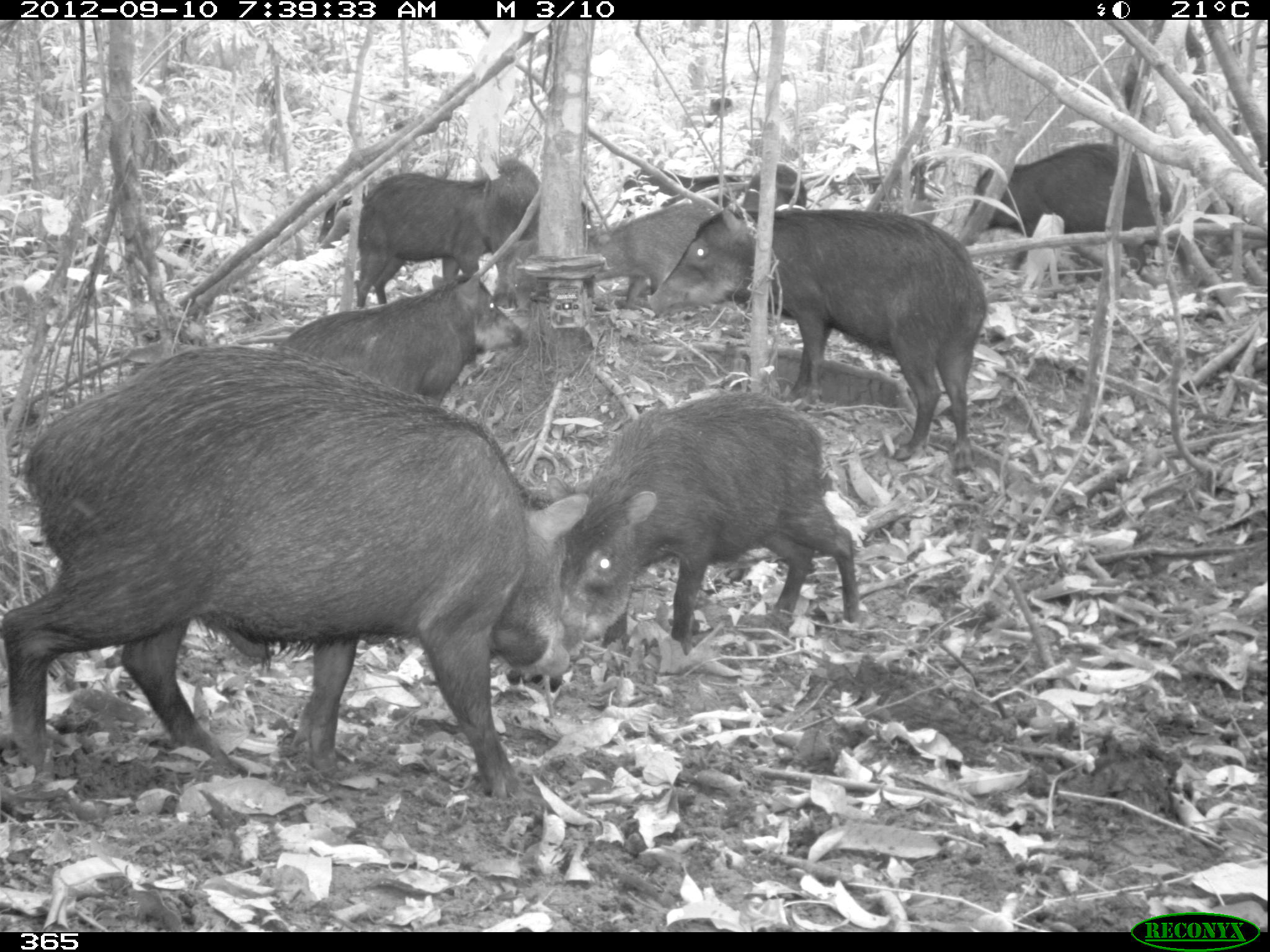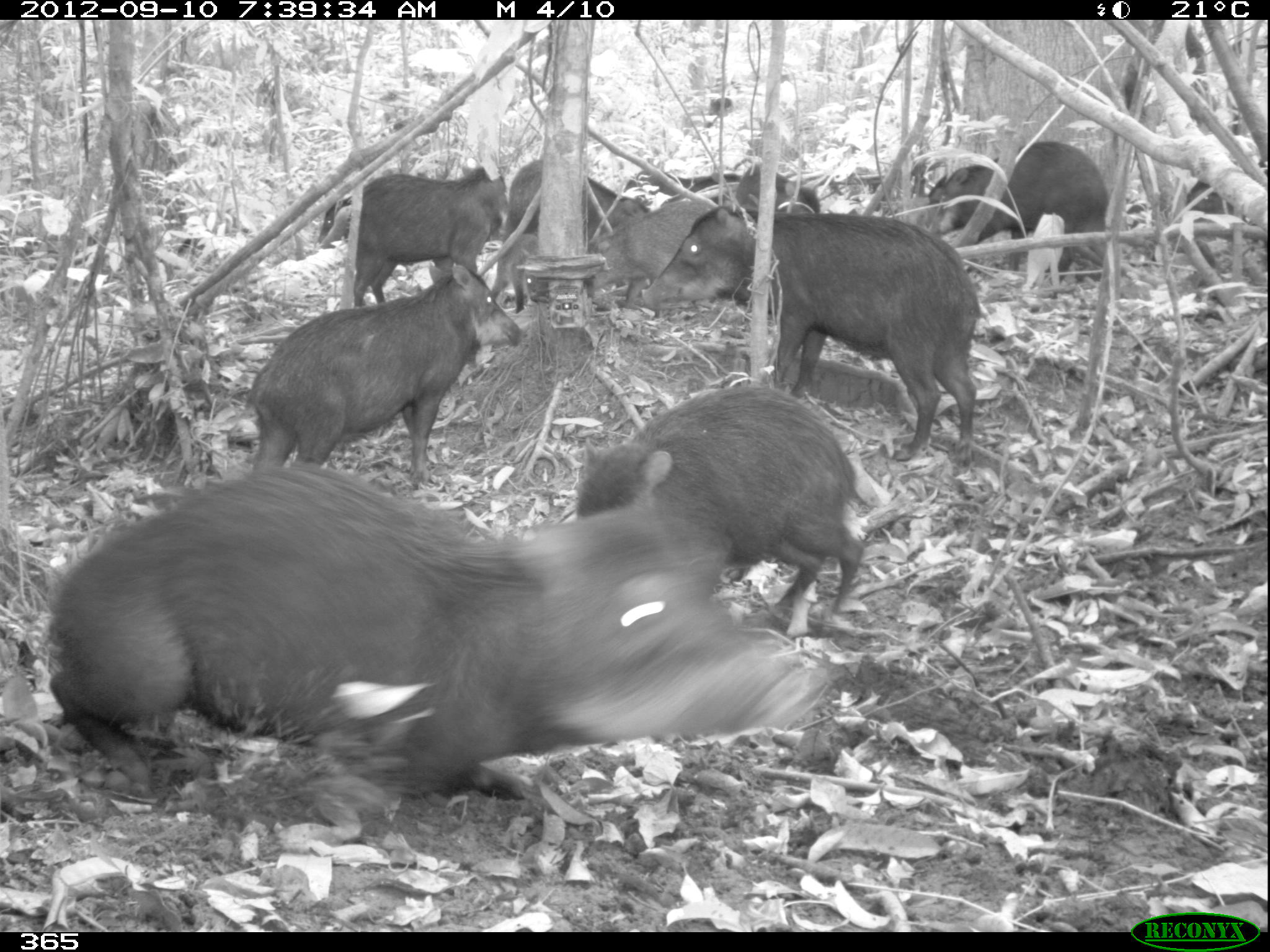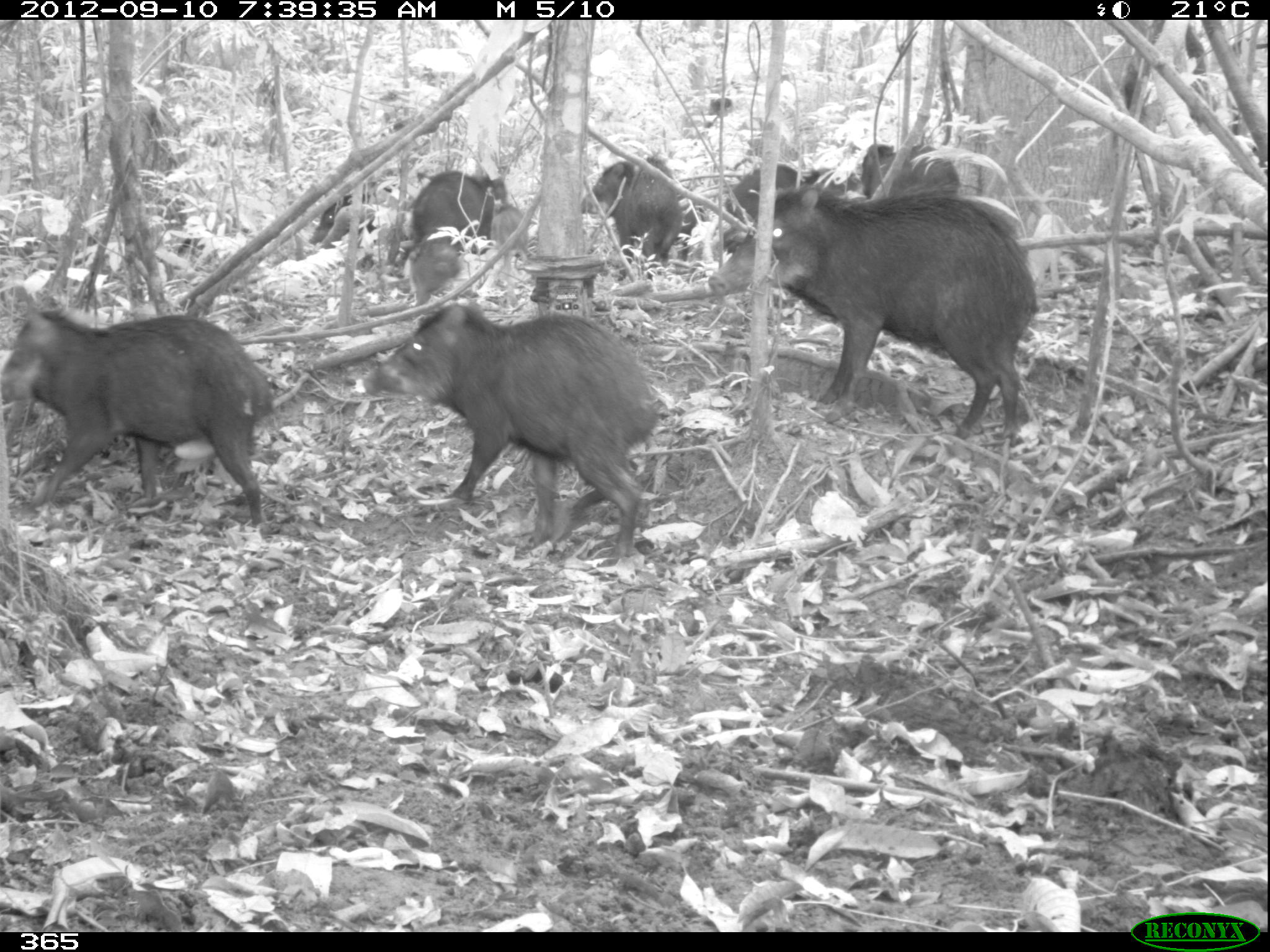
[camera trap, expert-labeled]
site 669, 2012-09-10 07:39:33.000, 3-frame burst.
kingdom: Animalia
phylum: Chordata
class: Mammalia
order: Artiodactyla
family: Tayassuidae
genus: Tayassu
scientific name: Tayassu pecari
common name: white-lipped peccary